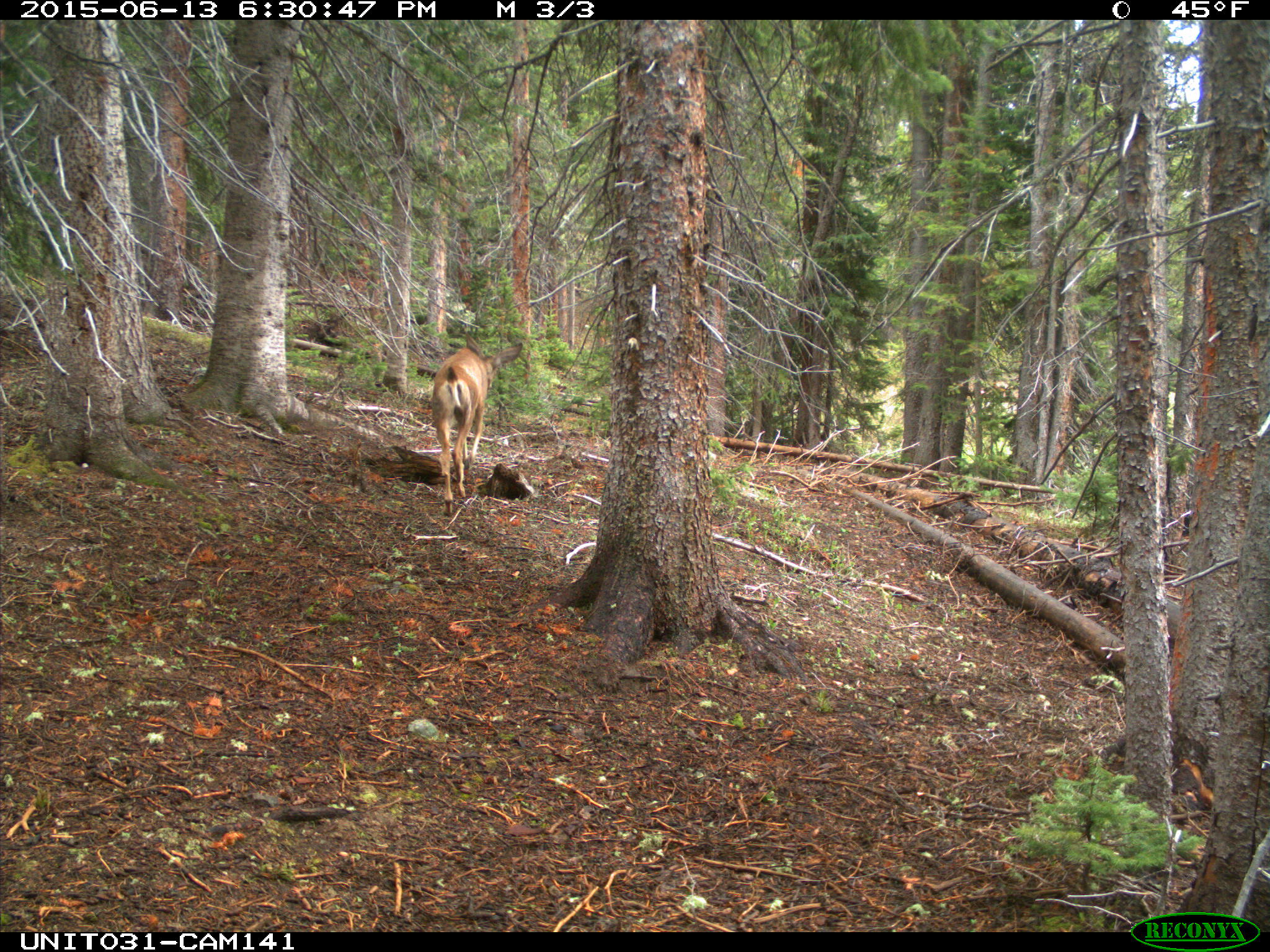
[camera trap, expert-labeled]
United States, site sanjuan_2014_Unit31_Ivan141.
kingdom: Animalia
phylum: Chordata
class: Mammalia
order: Artiodactyla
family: Cervidae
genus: Odocoileus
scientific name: Odocoileus hemionus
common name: mule deer